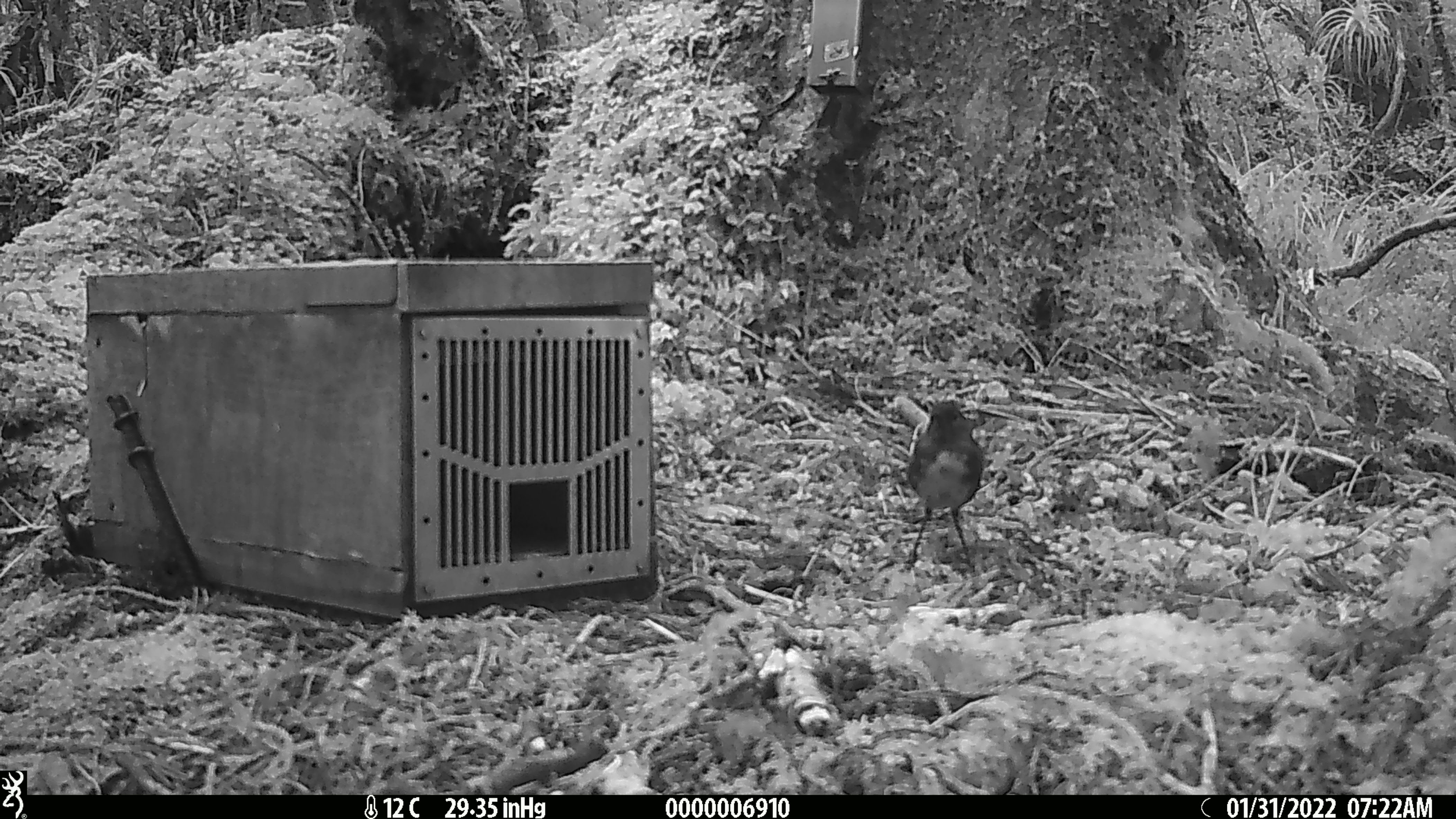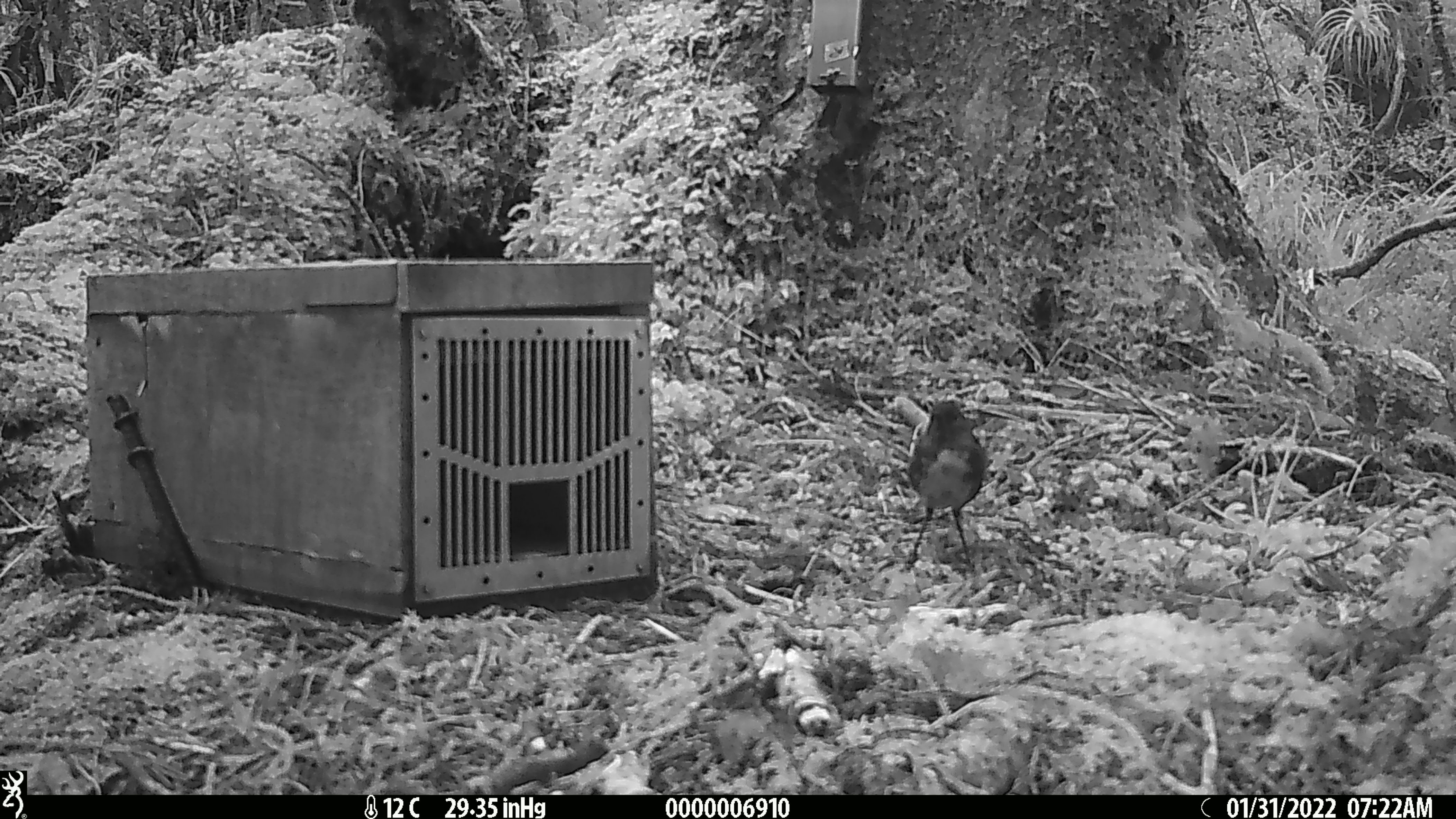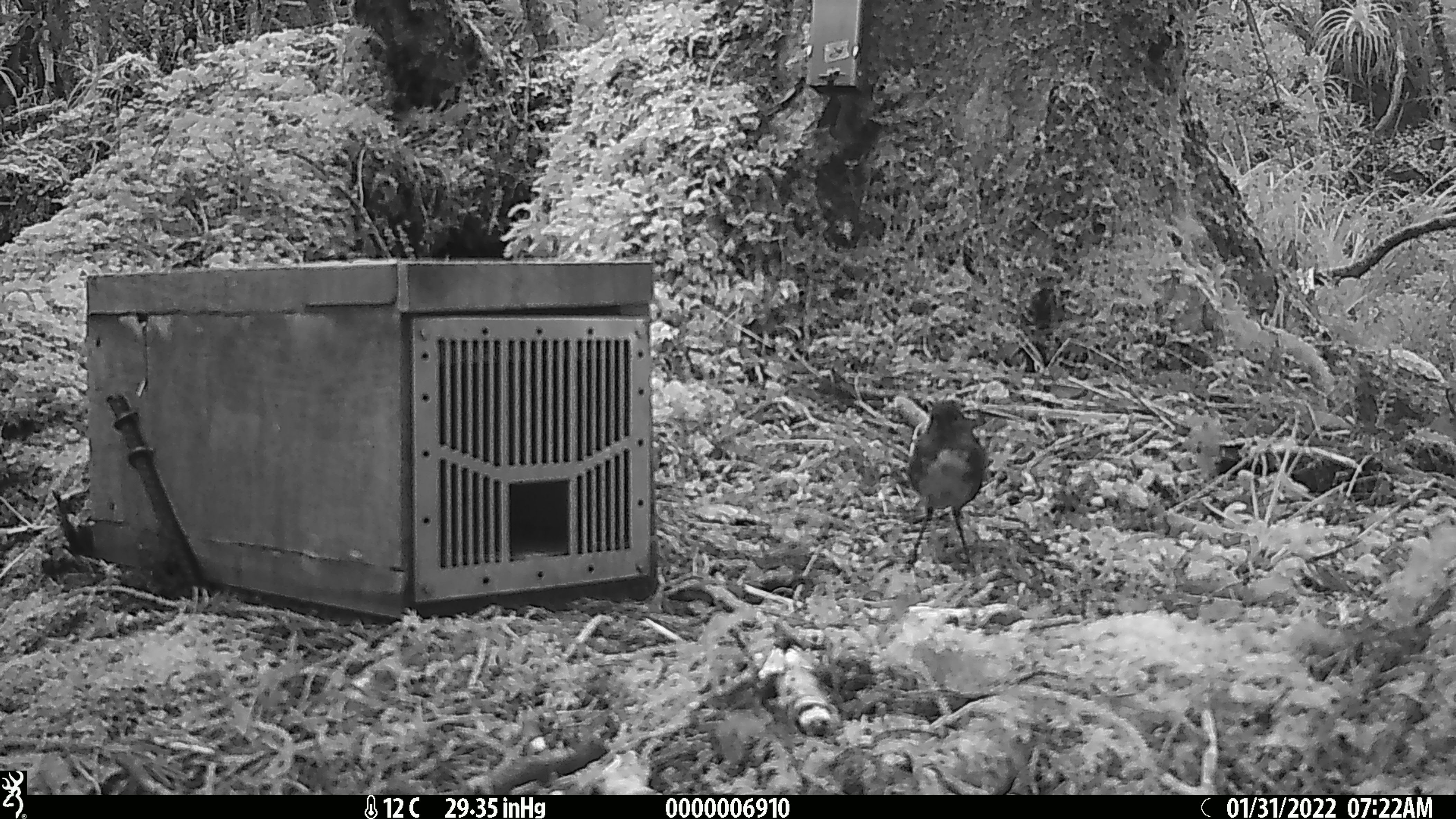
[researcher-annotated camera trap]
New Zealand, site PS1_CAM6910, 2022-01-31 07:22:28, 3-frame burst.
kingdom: Animalia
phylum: Chordata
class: Aves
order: Passeriformes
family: Petroicidae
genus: Petroica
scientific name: Petroica australis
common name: new zealand robin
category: robin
Robin (new zealand robin) (Petroica australis).